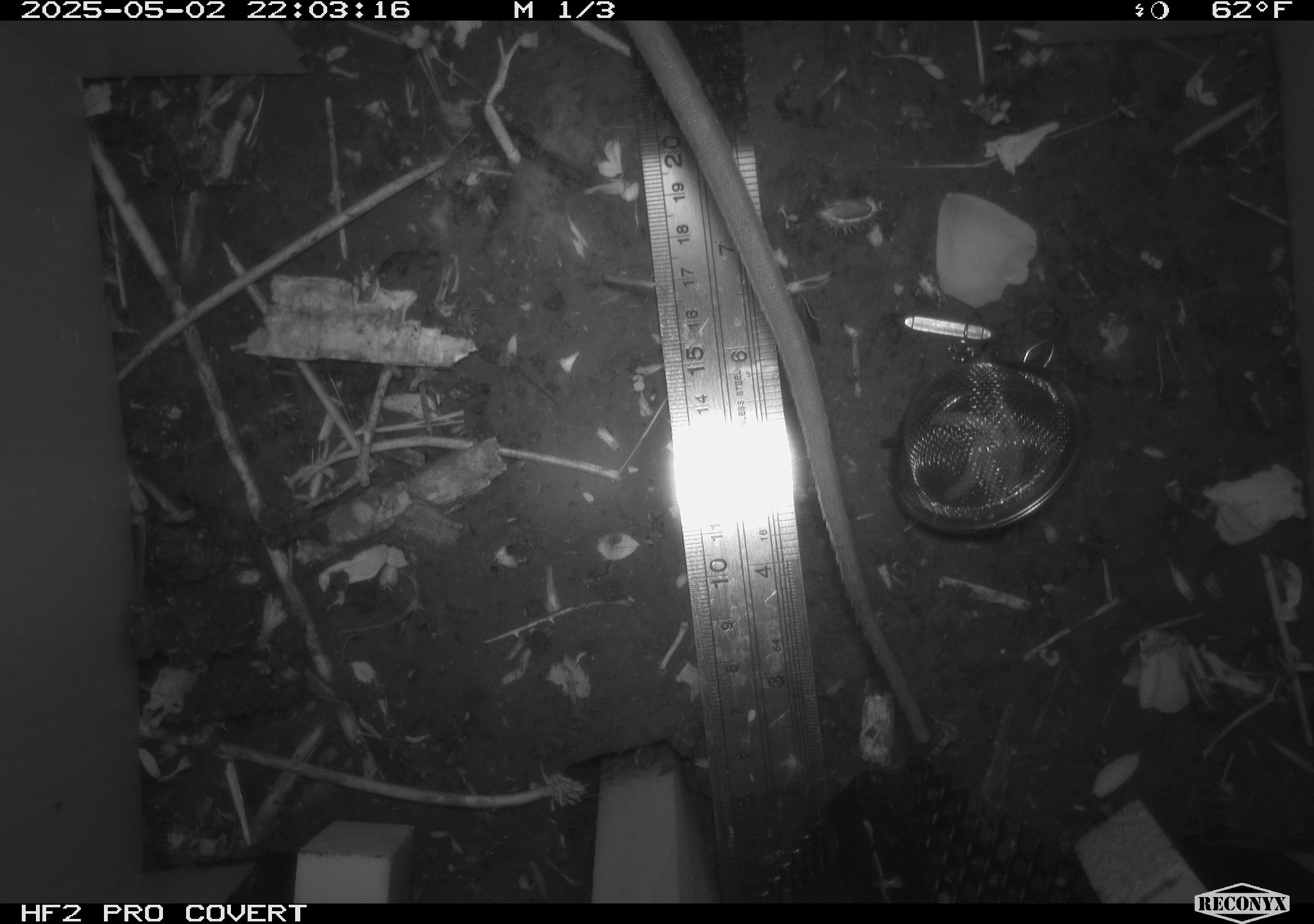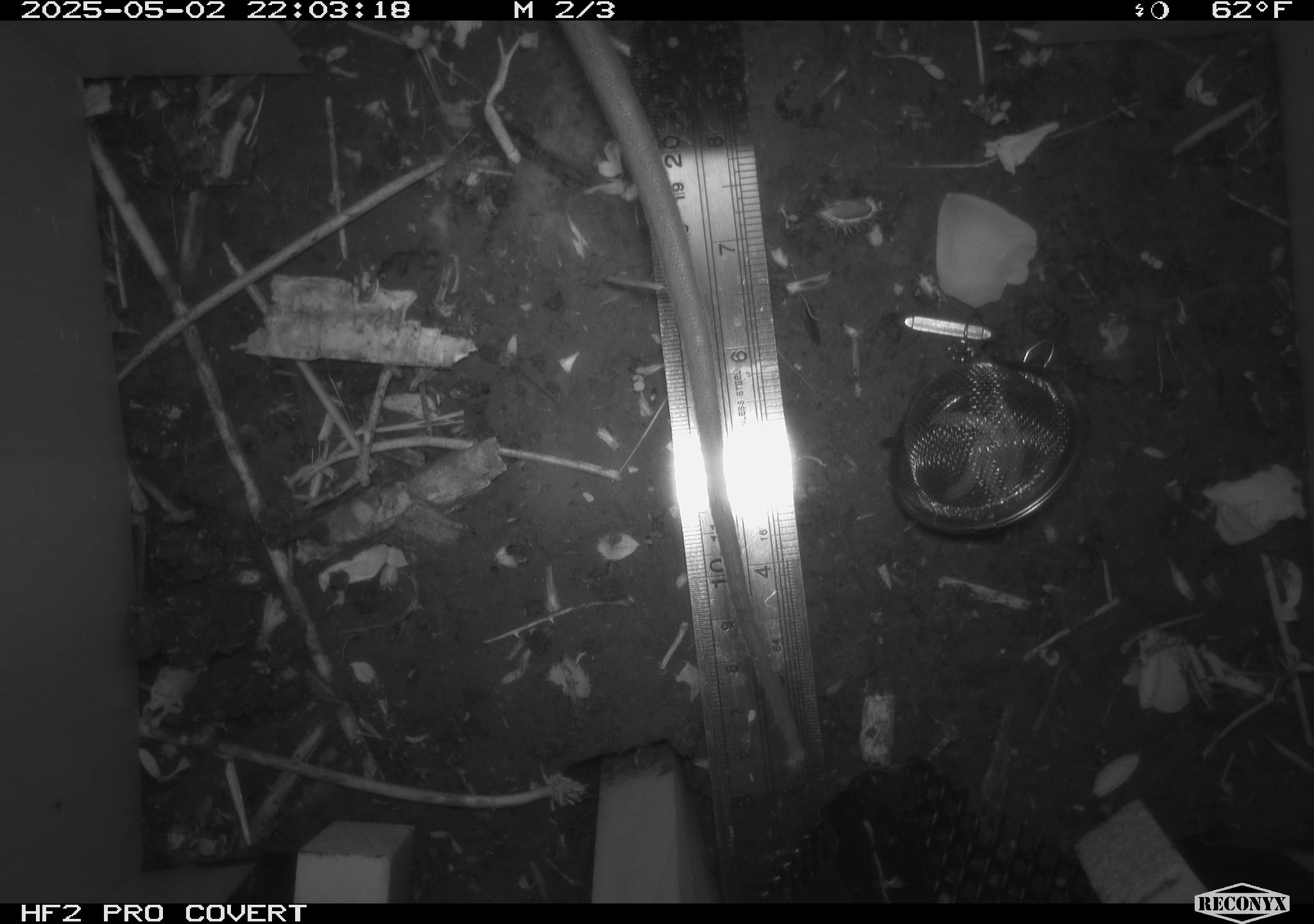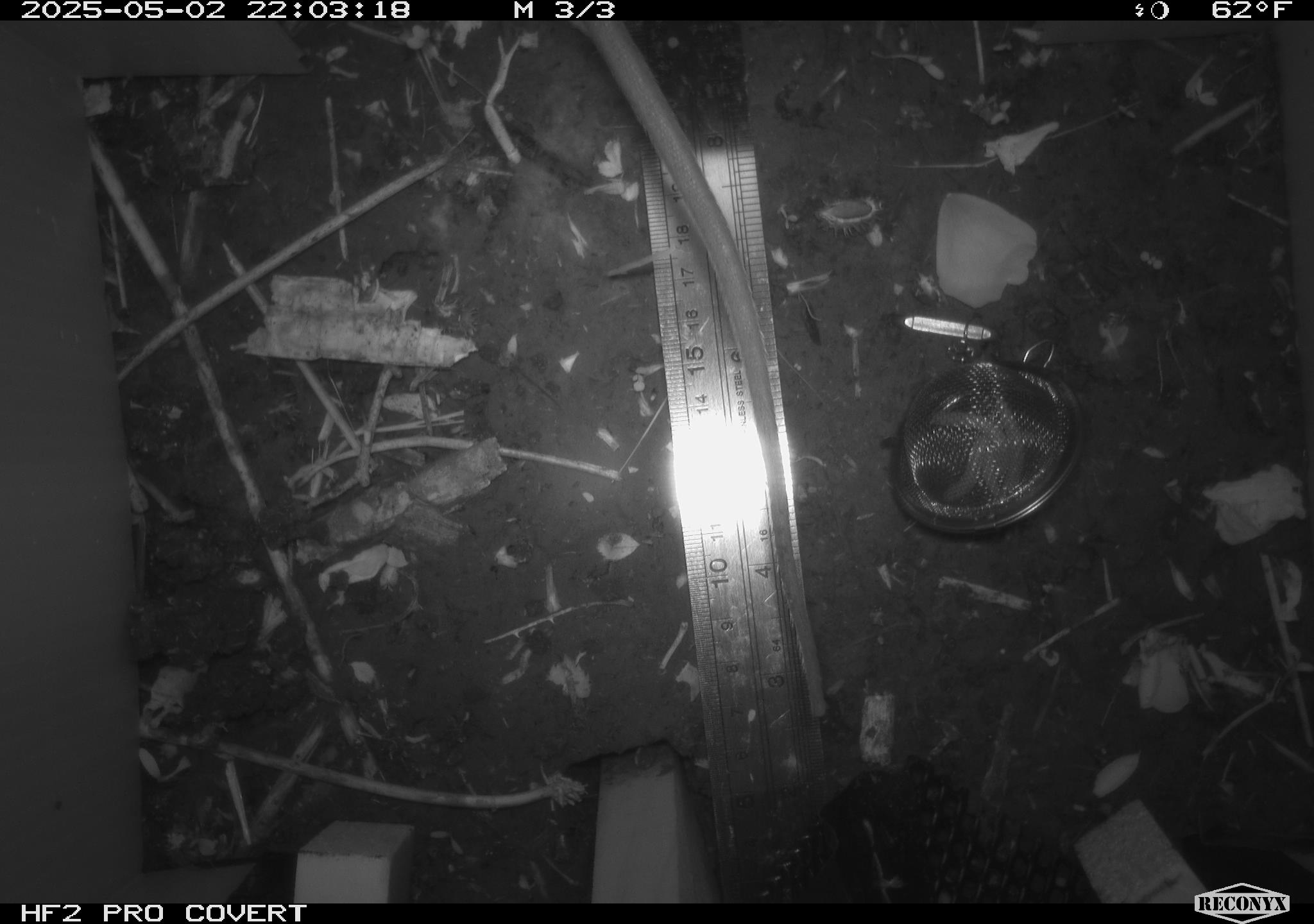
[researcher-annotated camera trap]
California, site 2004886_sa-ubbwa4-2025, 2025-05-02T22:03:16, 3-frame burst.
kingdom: Animalia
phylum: Chordata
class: Mammalia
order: Rodentia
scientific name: Rodentia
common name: rodent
Rodent (Rodentia).